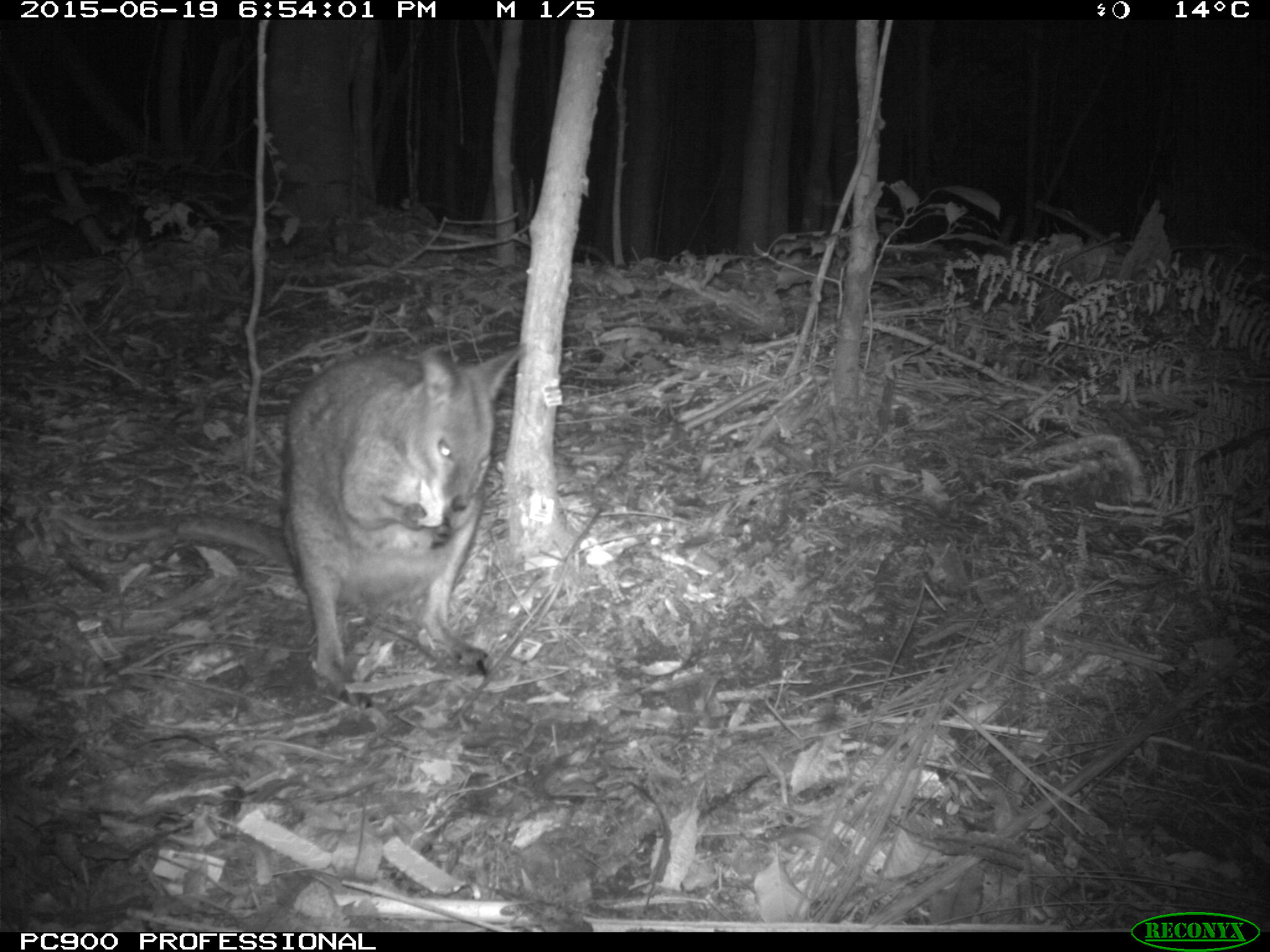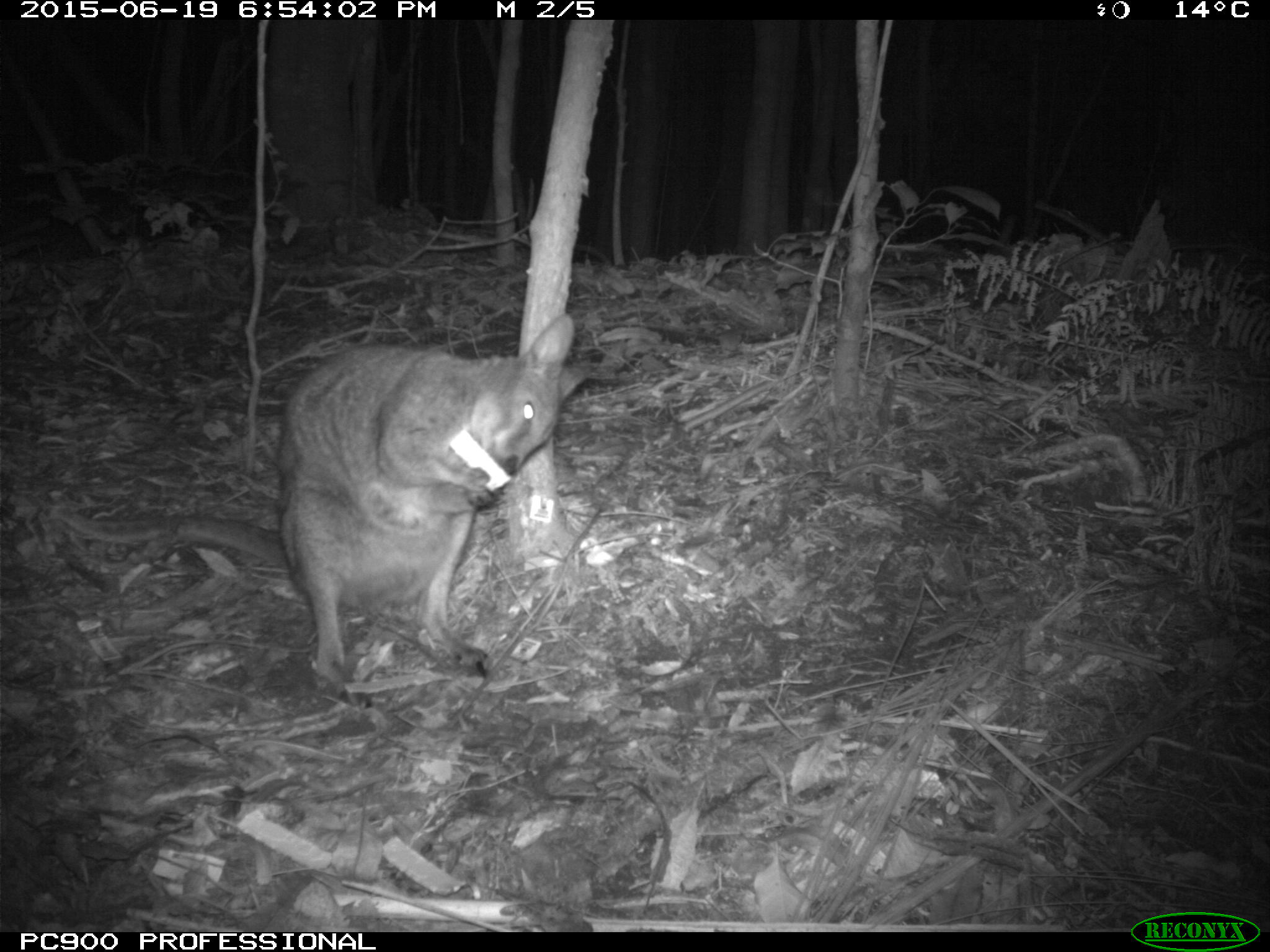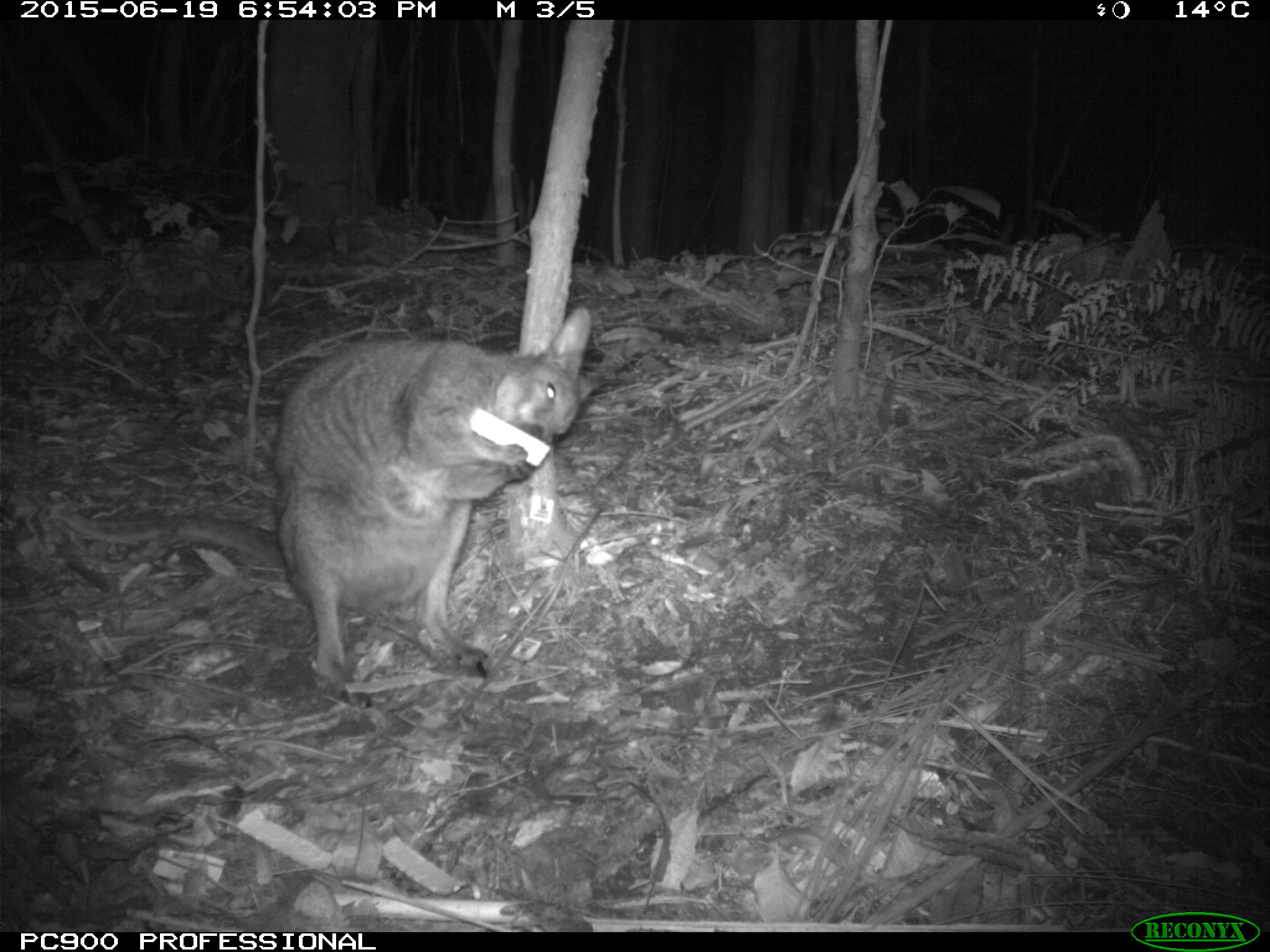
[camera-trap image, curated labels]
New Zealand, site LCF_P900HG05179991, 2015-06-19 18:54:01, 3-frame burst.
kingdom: Animalia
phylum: Chordata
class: Mammalia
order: Diprotodontia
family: Macropodidae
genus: Notamacropus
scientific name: Notamacropus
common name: wallaby